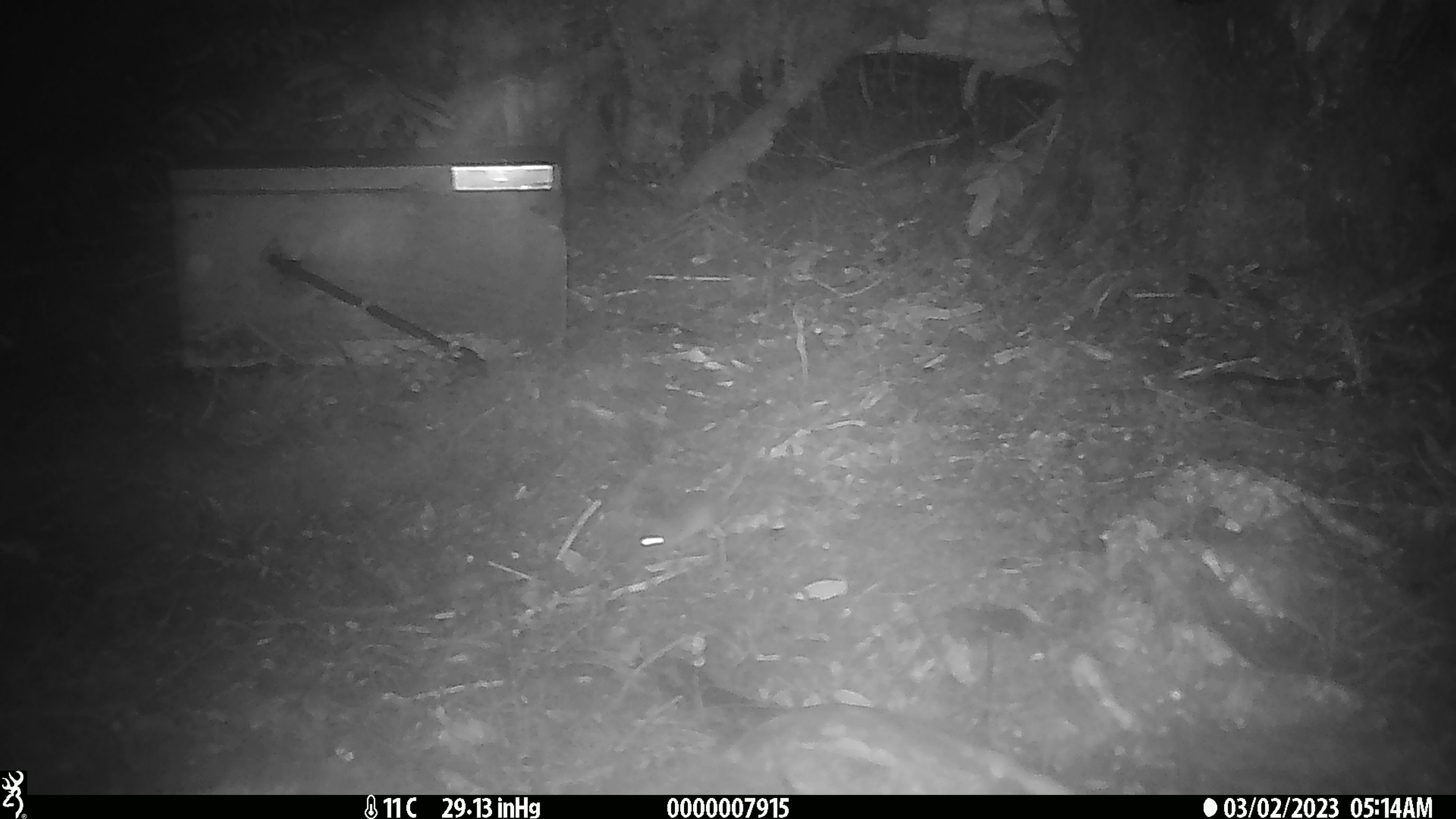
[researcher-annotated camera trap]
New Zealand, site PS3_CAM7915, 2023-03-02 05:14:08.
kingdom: Animalia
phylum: Chordata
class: Mammalia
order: Rodentia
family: Muridae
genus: Mus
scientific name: Mus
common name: mouse